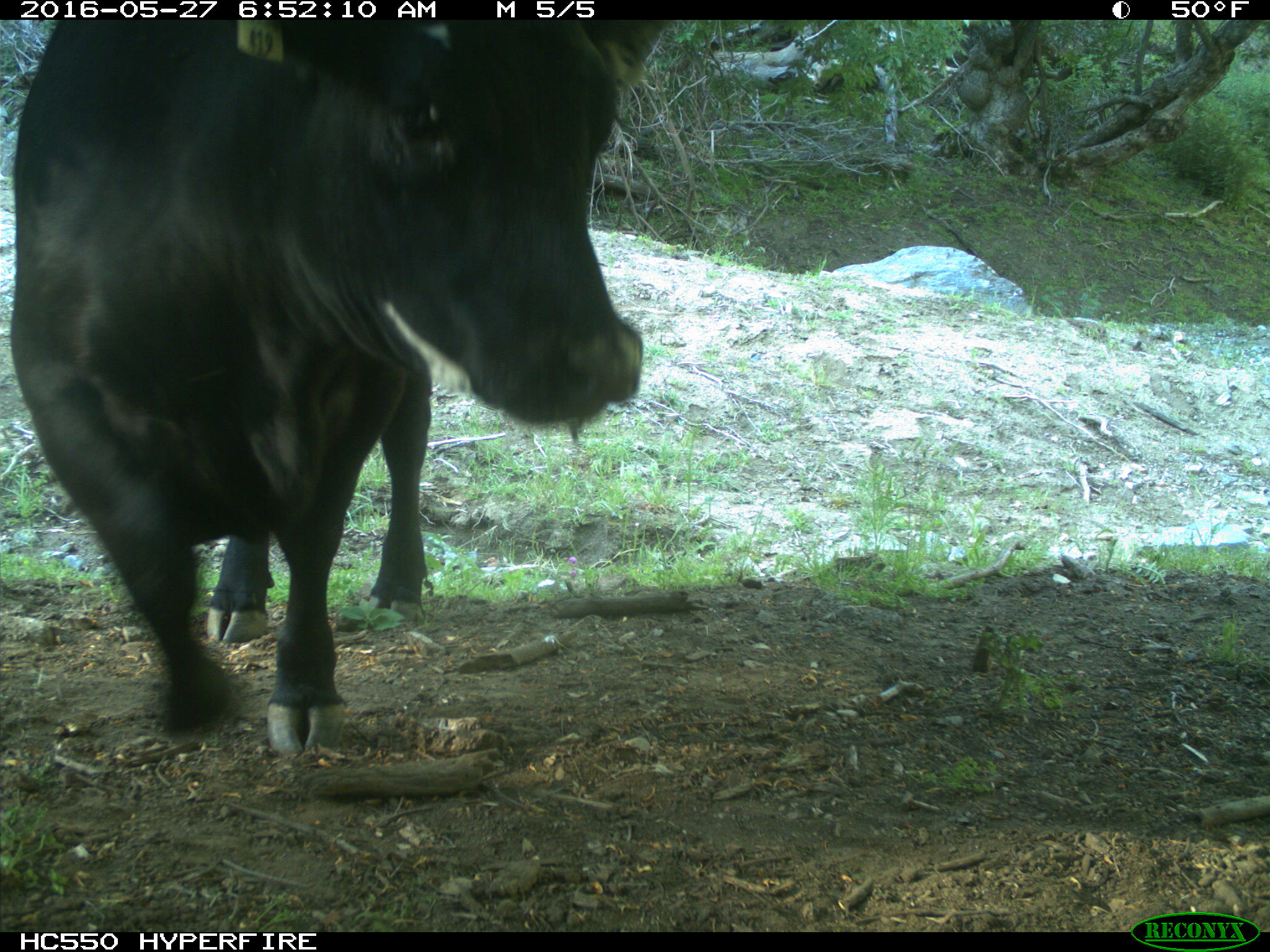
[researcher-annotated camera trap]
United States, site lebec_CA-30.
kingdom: Animalia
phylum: Chordata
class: Mammalia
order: Artiodactyla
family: Bovidae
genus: Bos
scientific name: Bos taurus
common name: domestic cow